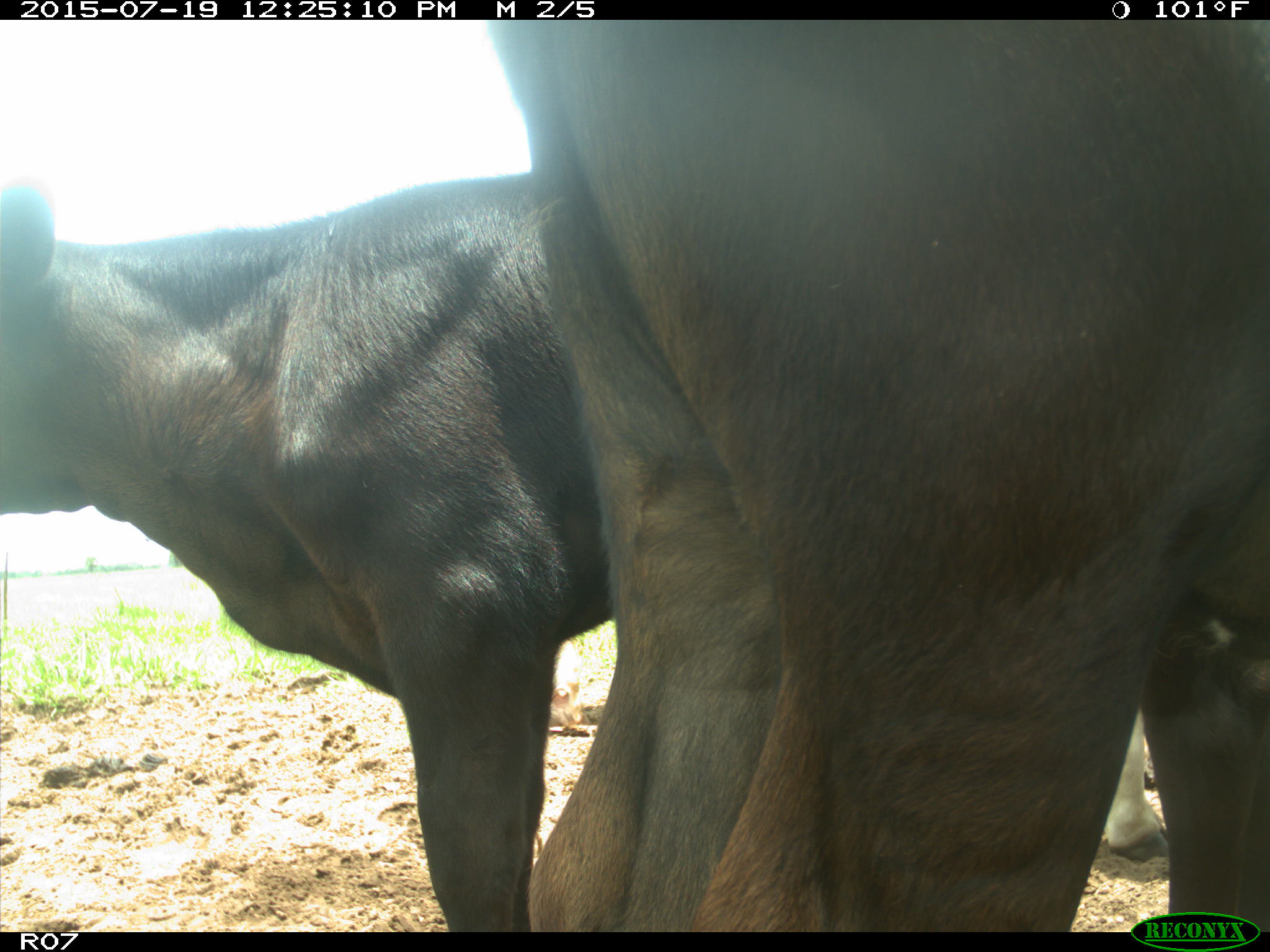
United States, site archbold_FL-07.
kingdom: Animalia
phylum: Chordata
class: Mammalia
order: Artiodactyla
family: Bovidae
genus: Bos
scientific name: Bos taurus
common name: domestic cow